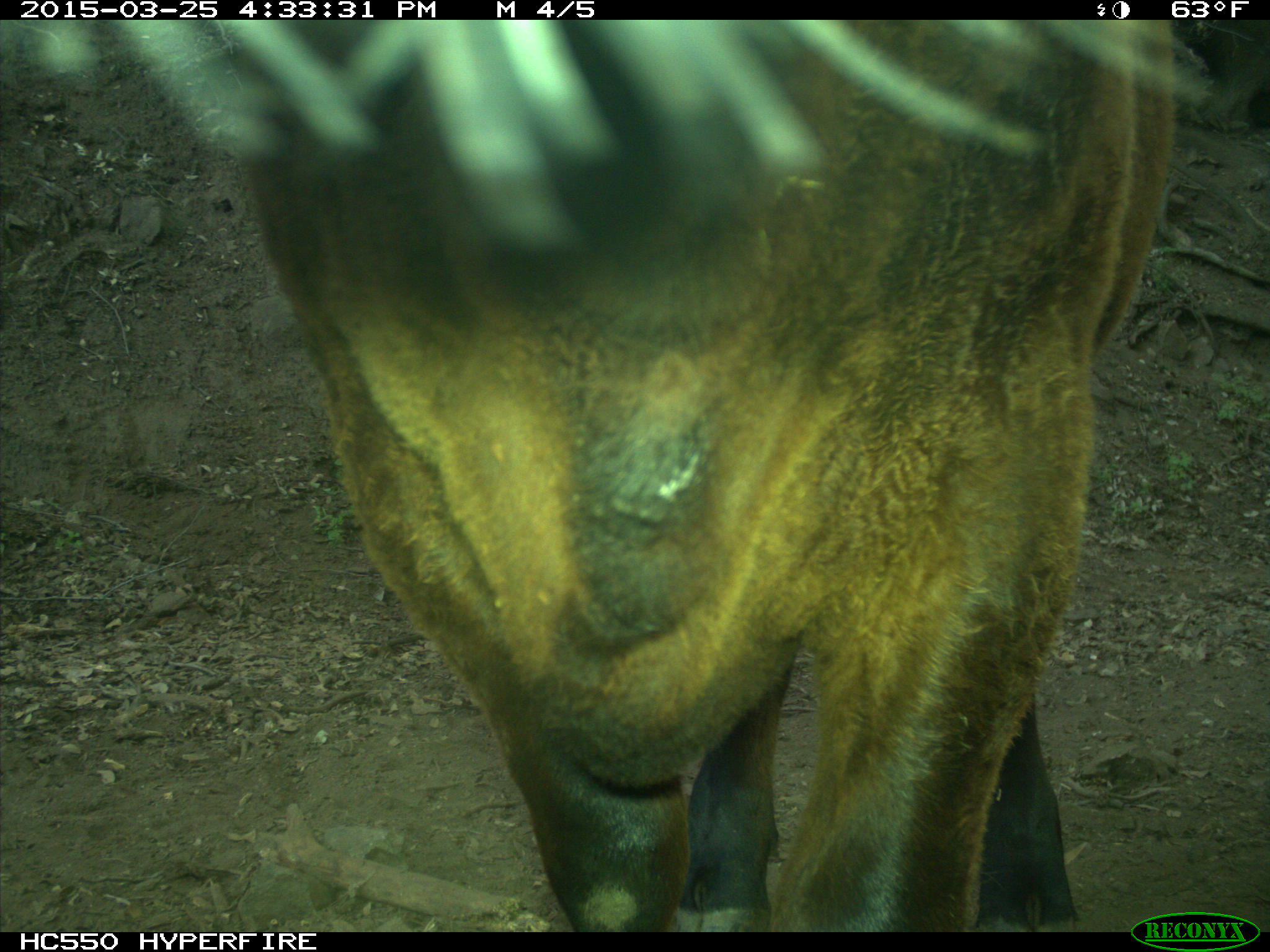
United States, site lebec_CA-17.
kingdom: Animalia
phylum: Chordata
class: Mammalia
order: Artiodactyla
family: Bovidae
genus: Bos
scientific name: Bos taurus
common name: domestic cow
Bos taurus (domestic cow).